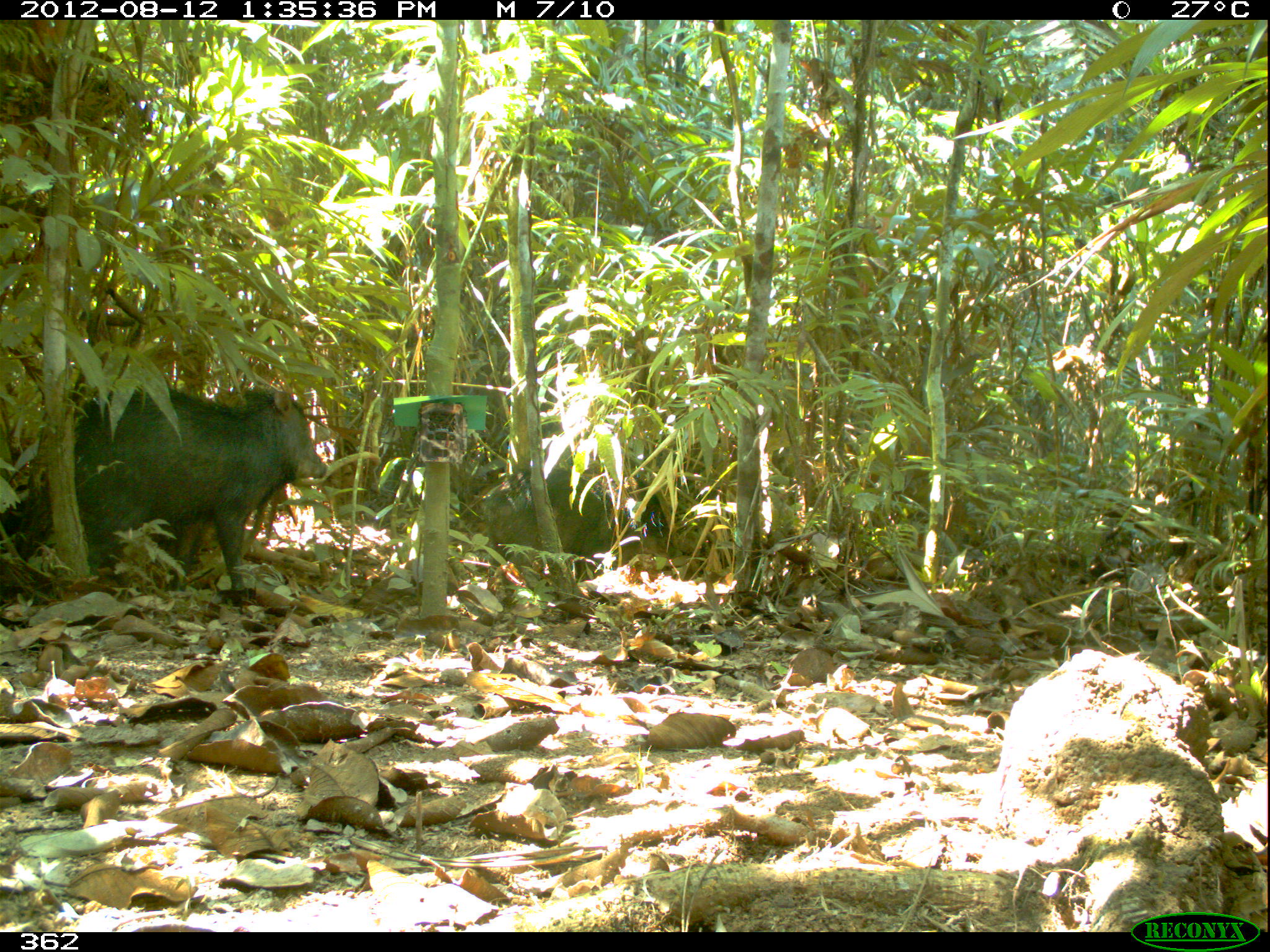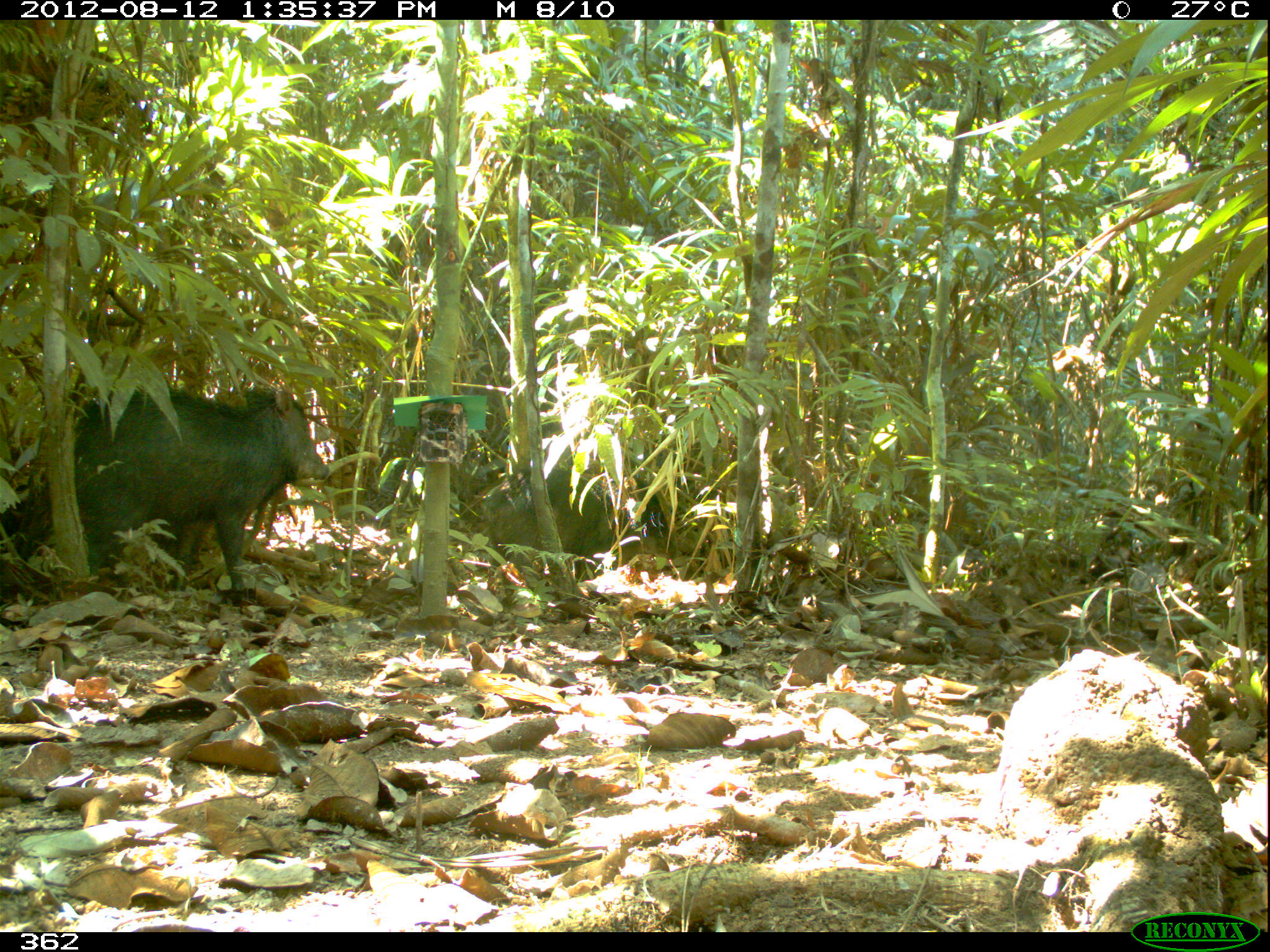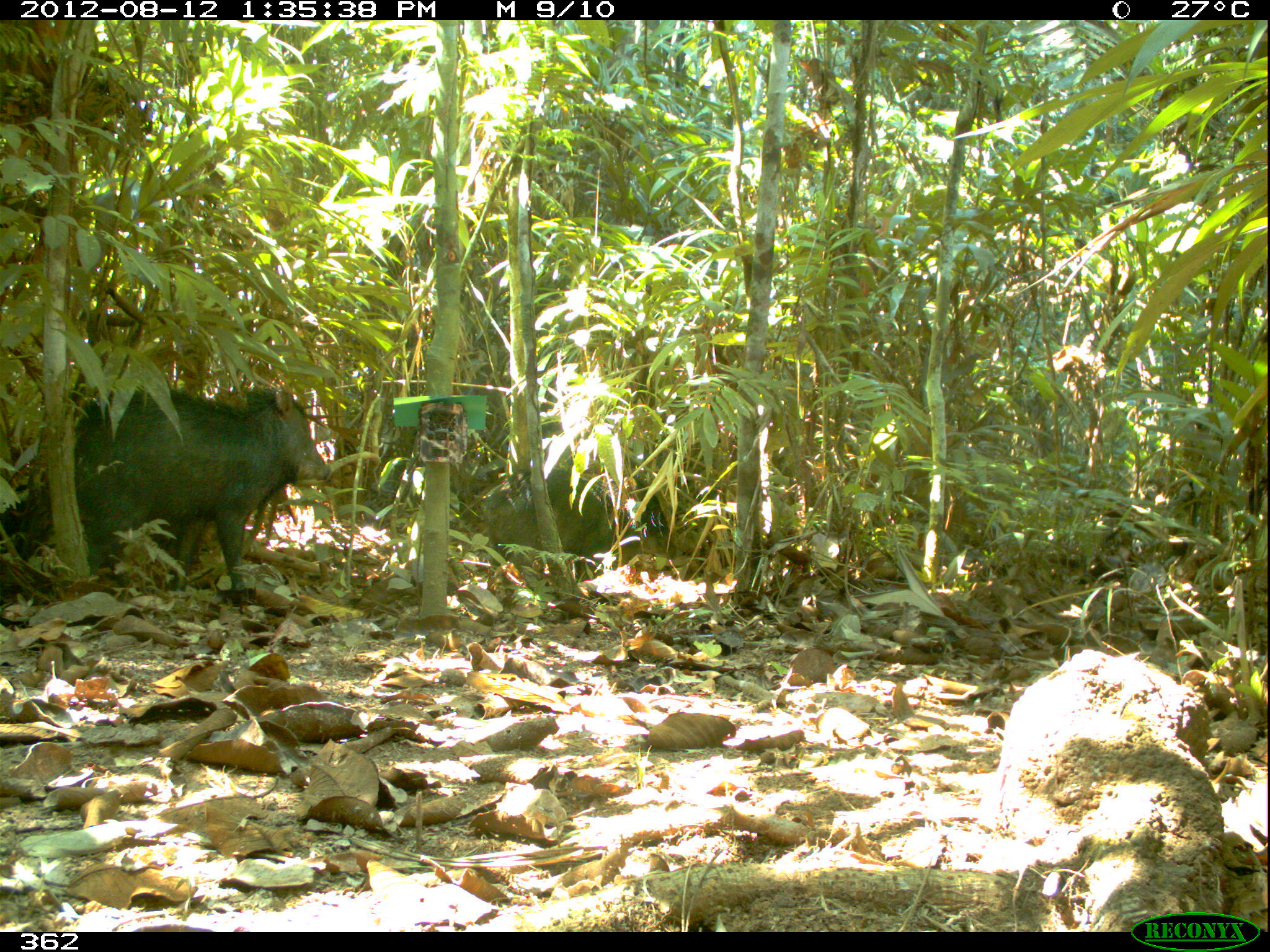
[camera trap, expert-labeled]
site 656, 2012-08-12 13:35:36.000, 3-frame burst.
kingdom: Animalia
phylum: Chordata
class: Mammalia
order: Artiodactyla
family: Tayassuidae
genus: Tayassu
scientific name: Tayassu pecari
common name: white-lipped peccary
Tayassu pecari (white-lipped peccary).